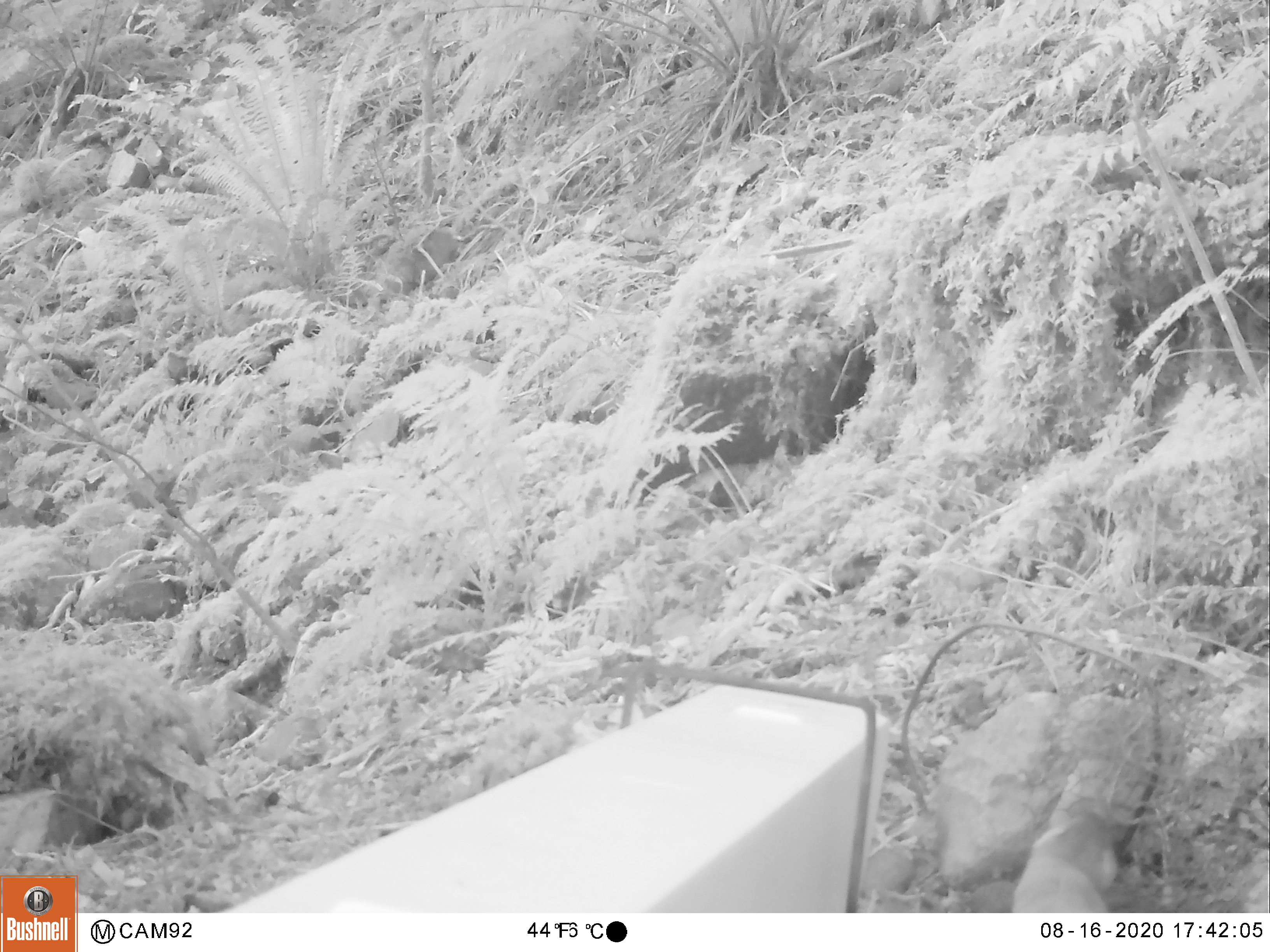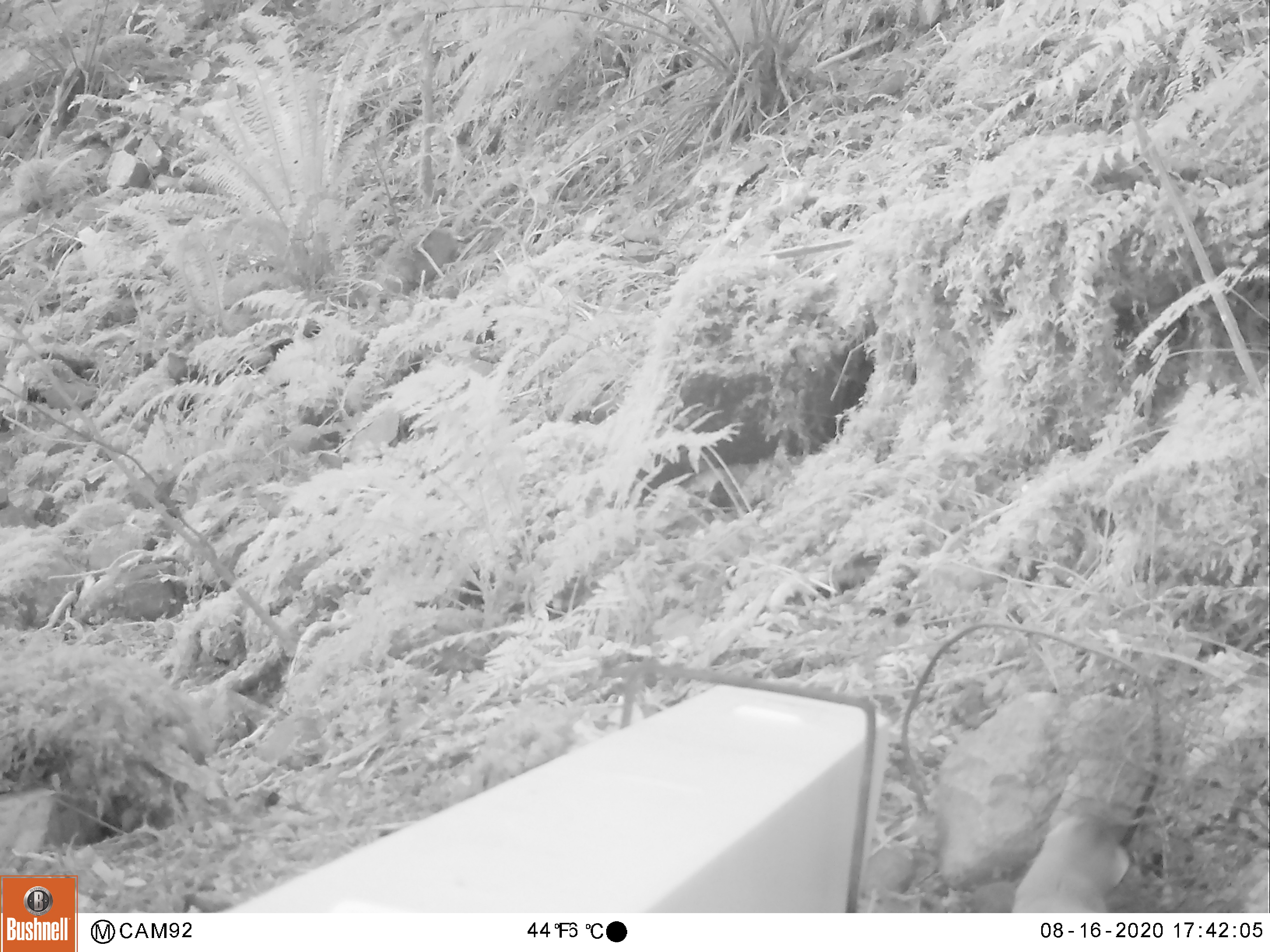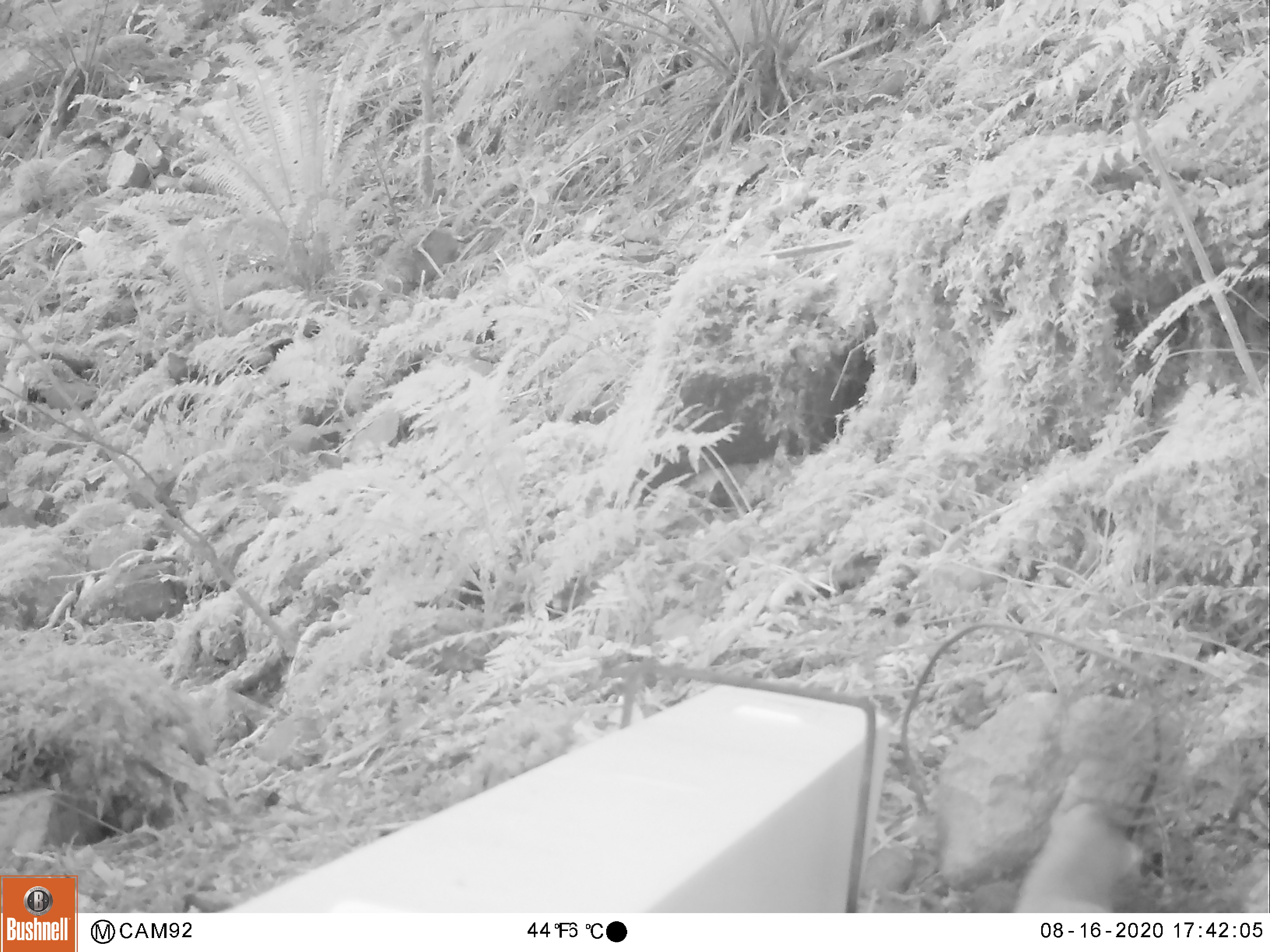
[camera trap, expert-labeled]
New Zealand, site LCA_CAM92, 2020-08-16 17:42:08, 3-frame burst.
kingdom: Animalia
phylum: Chordata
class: Mammalia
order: Carnivora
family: Mustelidae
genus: Mustela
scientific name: Mustela erminea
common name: stoat